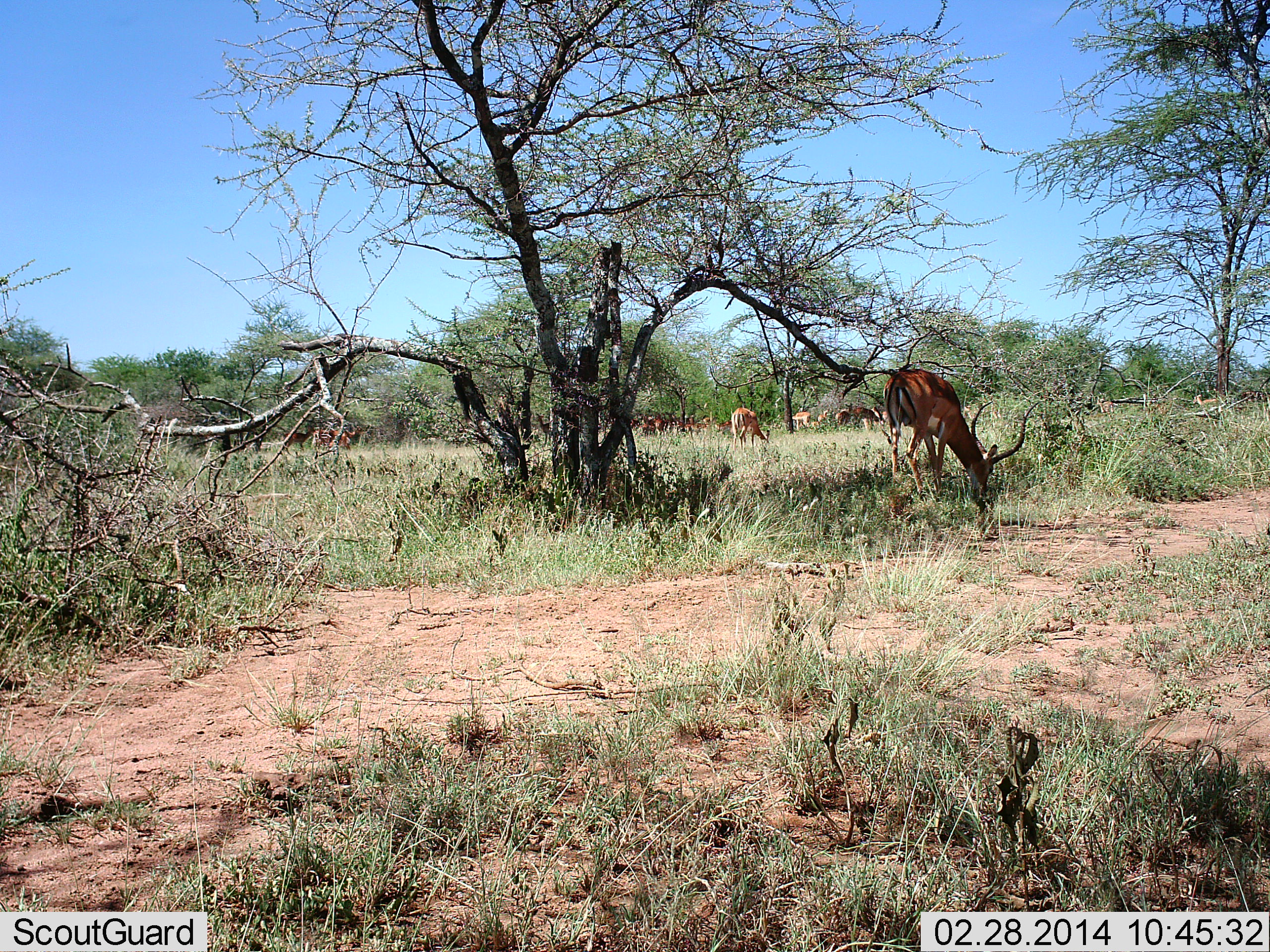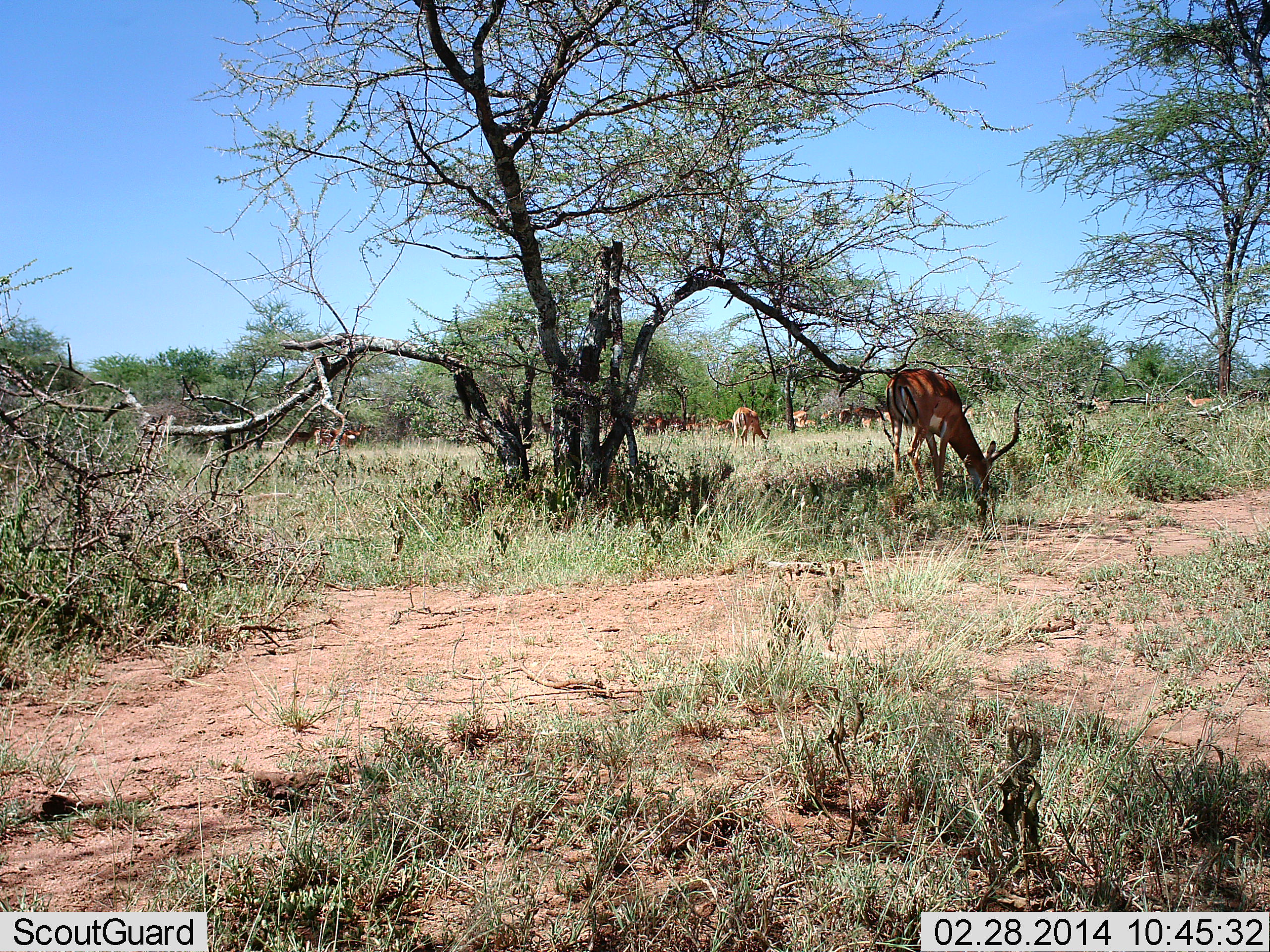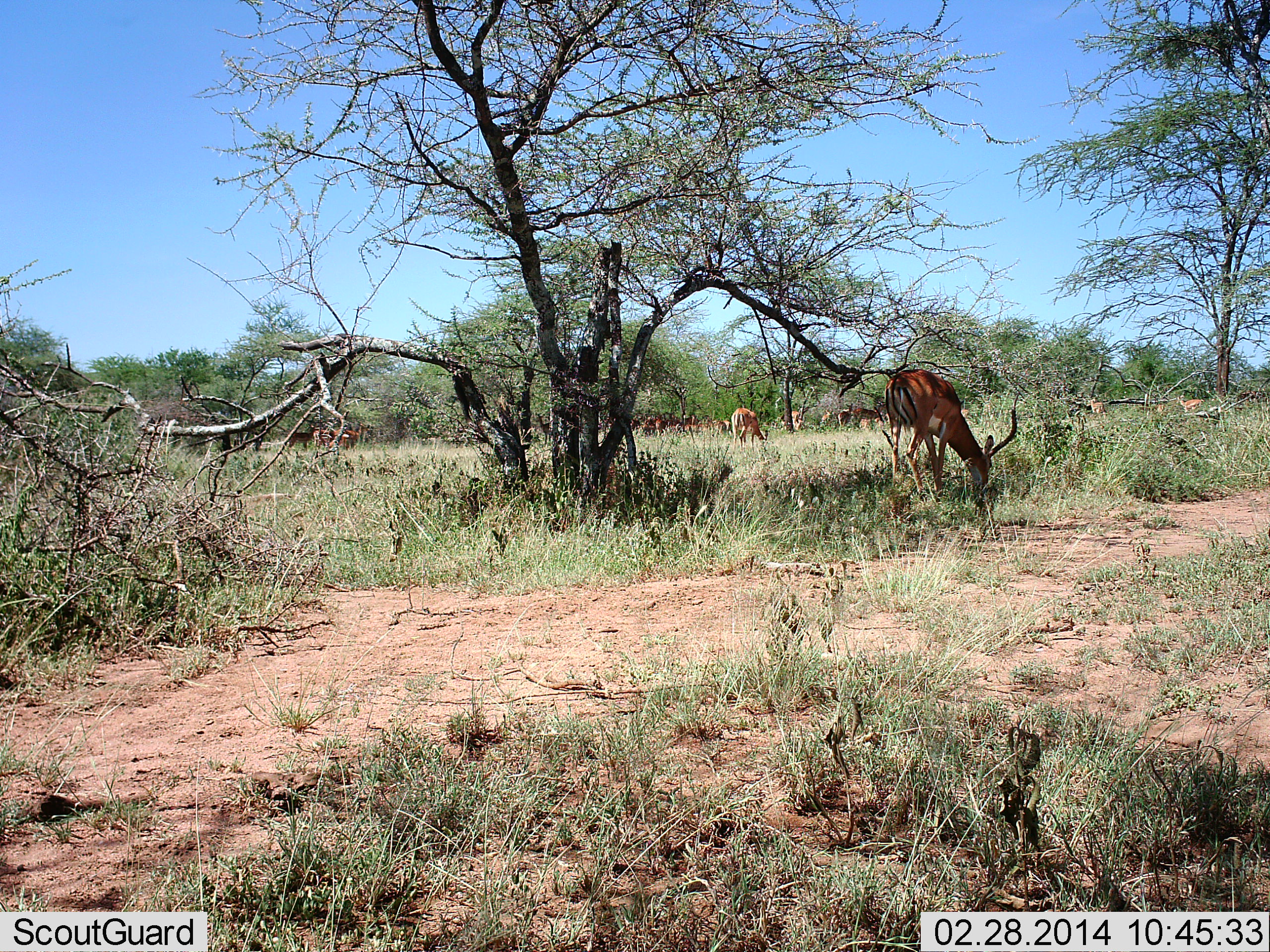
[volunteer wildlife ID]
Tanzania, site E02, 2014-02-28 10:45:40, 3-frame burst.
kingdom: Animalia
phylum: Chordata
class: Mammalia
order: Artiodactyla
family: Bovidae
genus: Aepyceros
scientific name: Aepyceros melampus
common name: impala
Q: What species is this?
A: Impala (Aepyceros melampus).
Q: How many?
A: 7.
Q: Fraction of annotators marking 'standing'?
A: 30%.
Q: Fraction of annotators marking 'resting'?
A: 0%.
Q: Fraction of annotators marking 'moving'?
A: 10%.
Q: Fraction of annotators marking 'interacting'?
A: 0%.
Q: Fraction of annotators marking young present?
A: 0%.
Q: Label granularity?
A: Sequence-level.